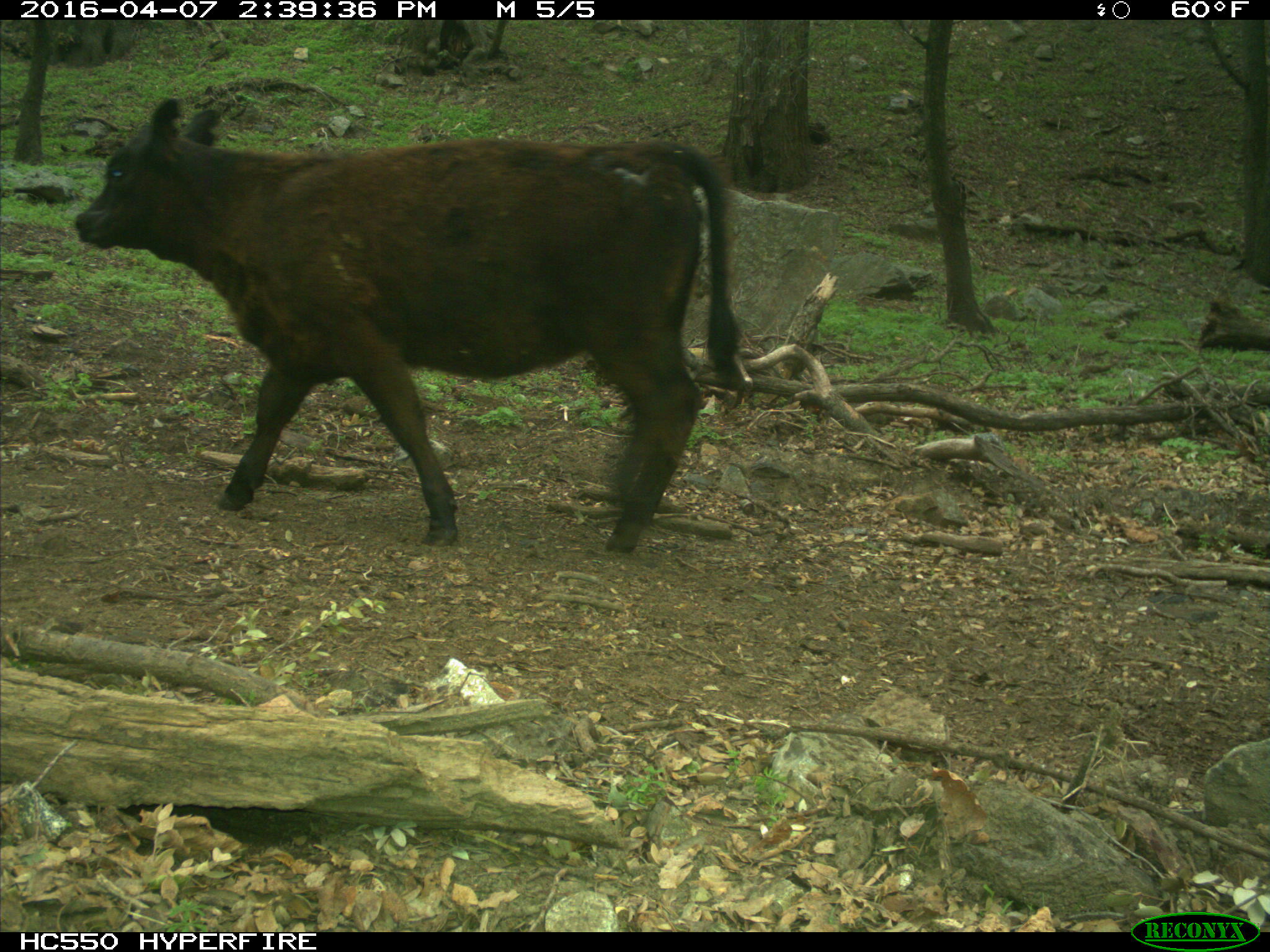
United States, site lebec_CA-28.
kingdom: Animalia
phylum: Chordata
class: Mammalia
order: Artiodactyla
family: Bovidae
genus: Bos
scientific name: Bos taurus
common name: domestic cow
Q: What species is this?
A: Bos taurus (domestic cow).